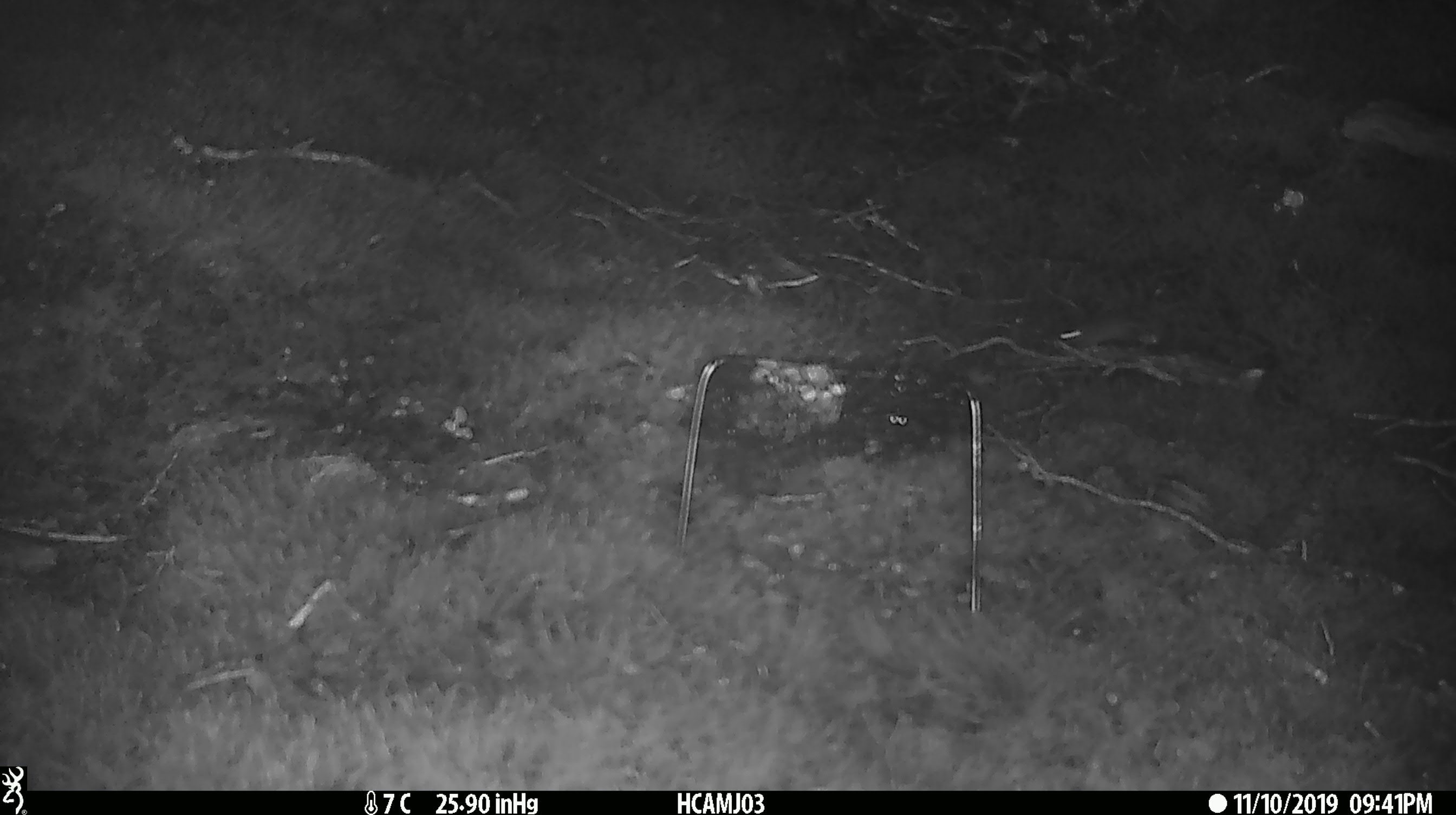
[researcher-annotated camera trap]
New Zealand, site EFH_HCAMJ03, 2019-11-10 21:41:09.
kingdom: Animalia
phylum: Chordata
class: Mammalia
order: Rodentia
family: Muridae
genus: Mus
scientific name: Mus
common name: mouse